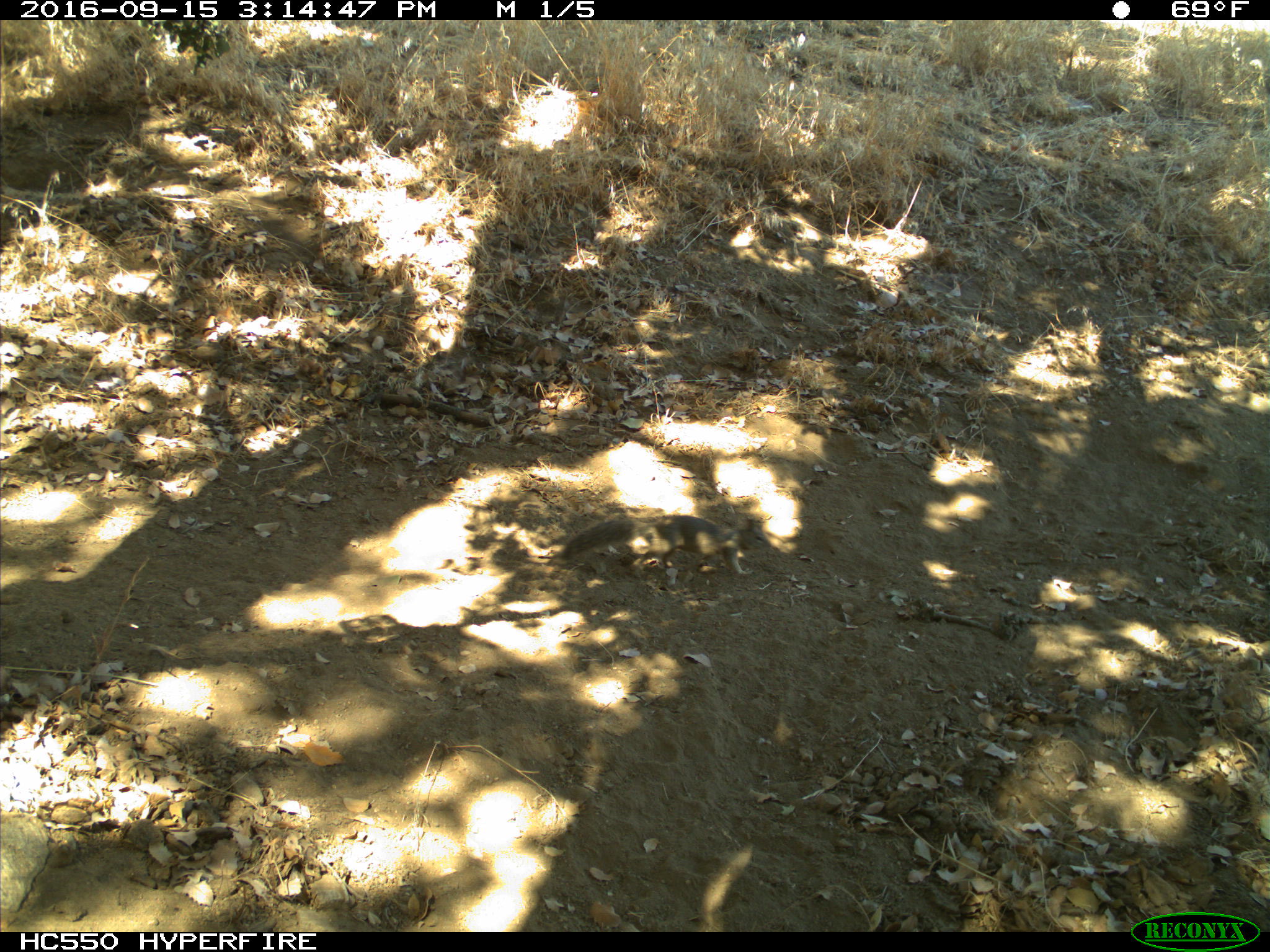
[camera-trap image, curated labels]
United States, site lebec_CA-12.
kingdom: Animalia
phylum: Chordata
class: Mammalia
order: Rodentia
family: Sciuridae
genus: Otospermophilus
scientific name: Otospermophilus beecheyi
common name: california ground squirrel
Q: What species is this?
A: Otospermophilus beecheyi (california ground squirrel).